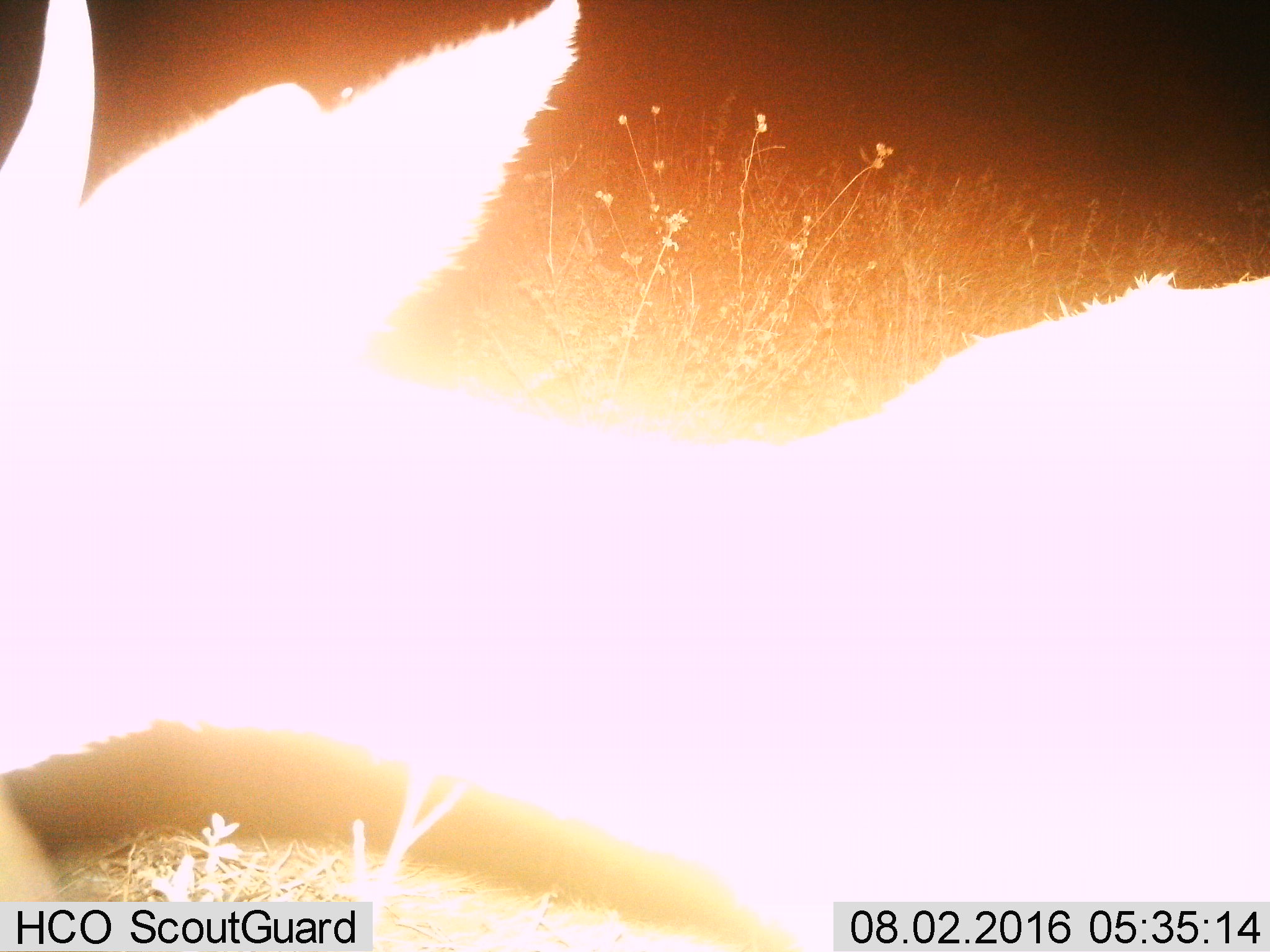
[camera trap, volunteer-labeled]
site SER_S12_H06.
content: unidentified animal